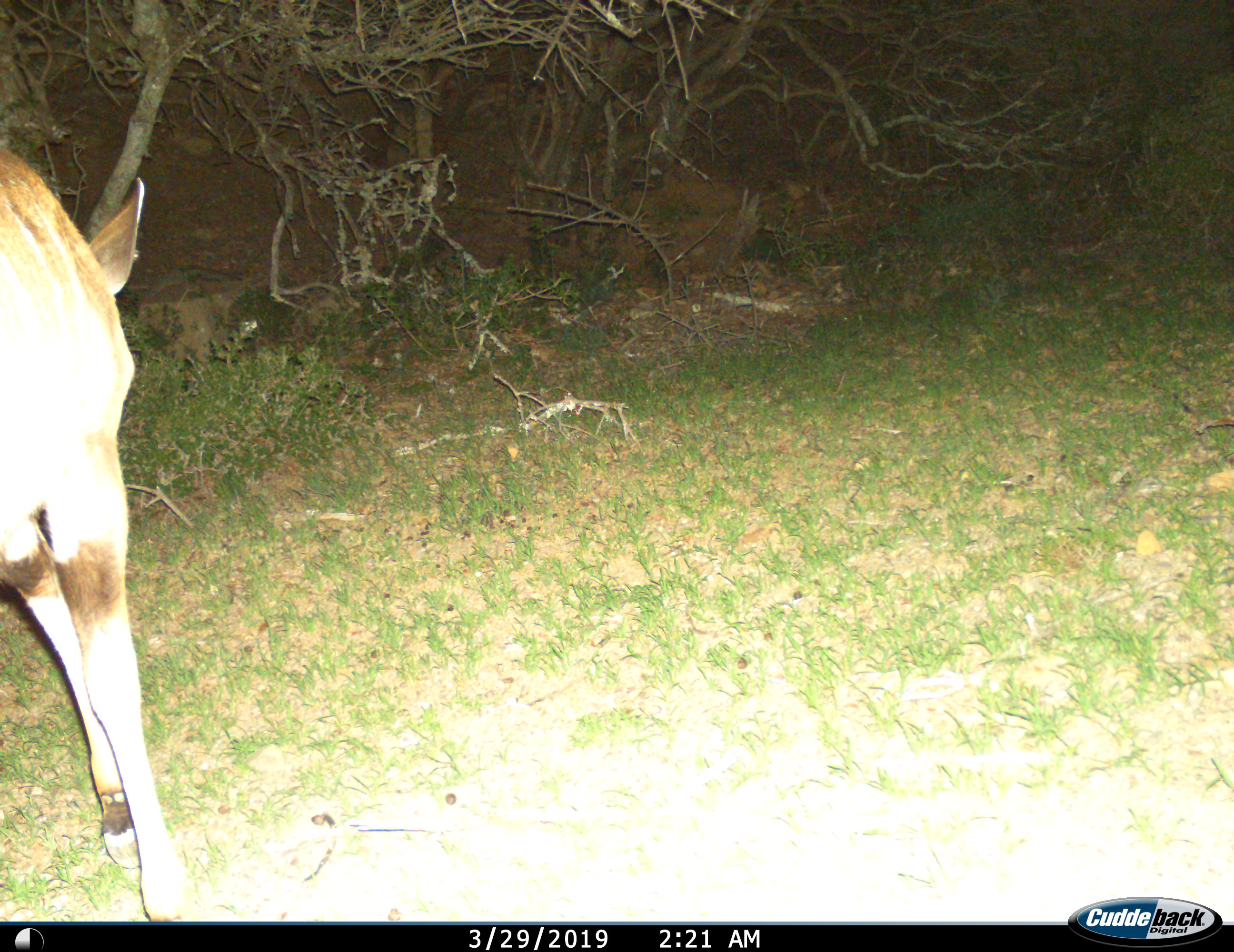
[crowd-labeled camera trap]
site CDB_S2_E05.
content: unidentified animal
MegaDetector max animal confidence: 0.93